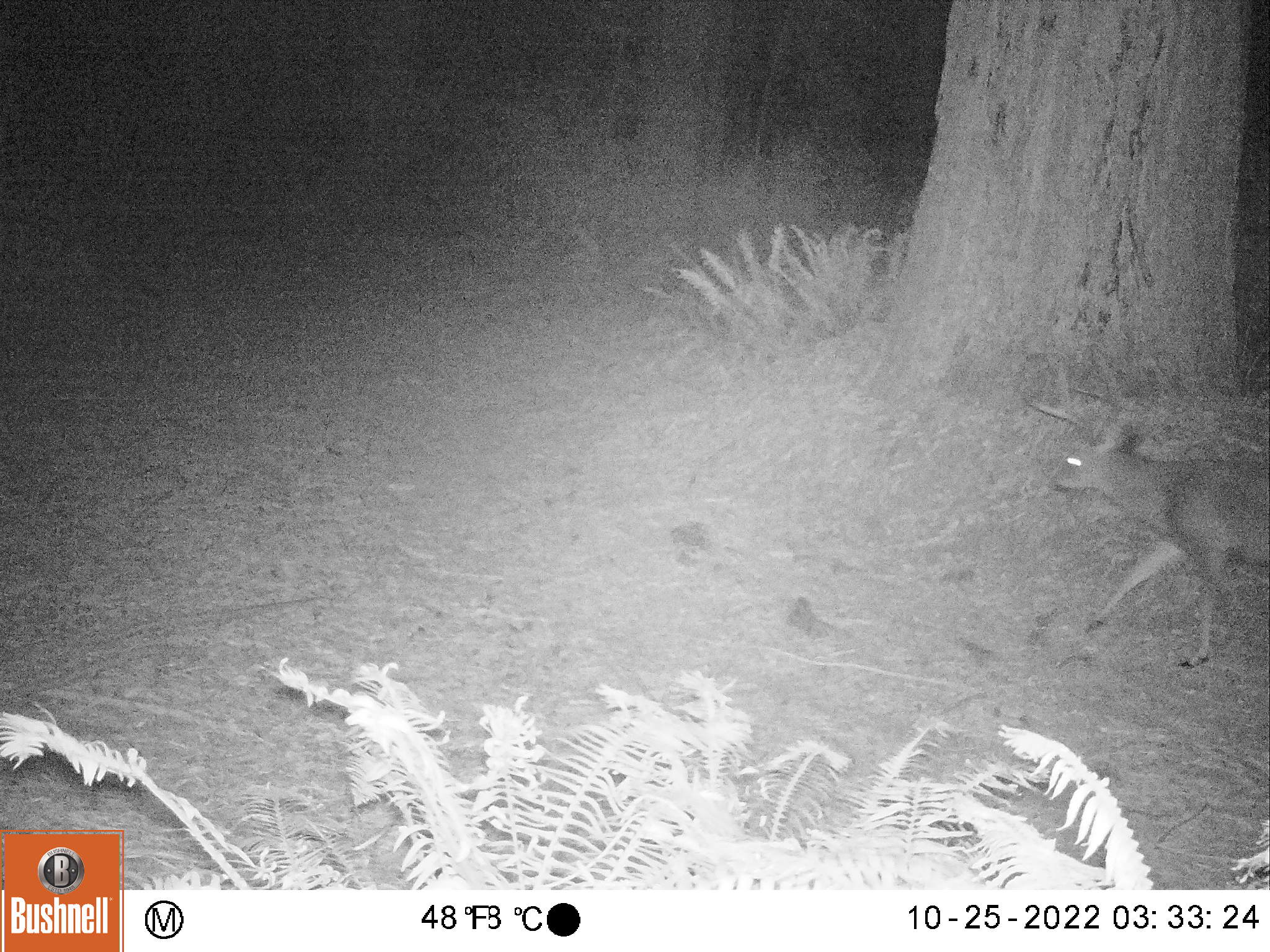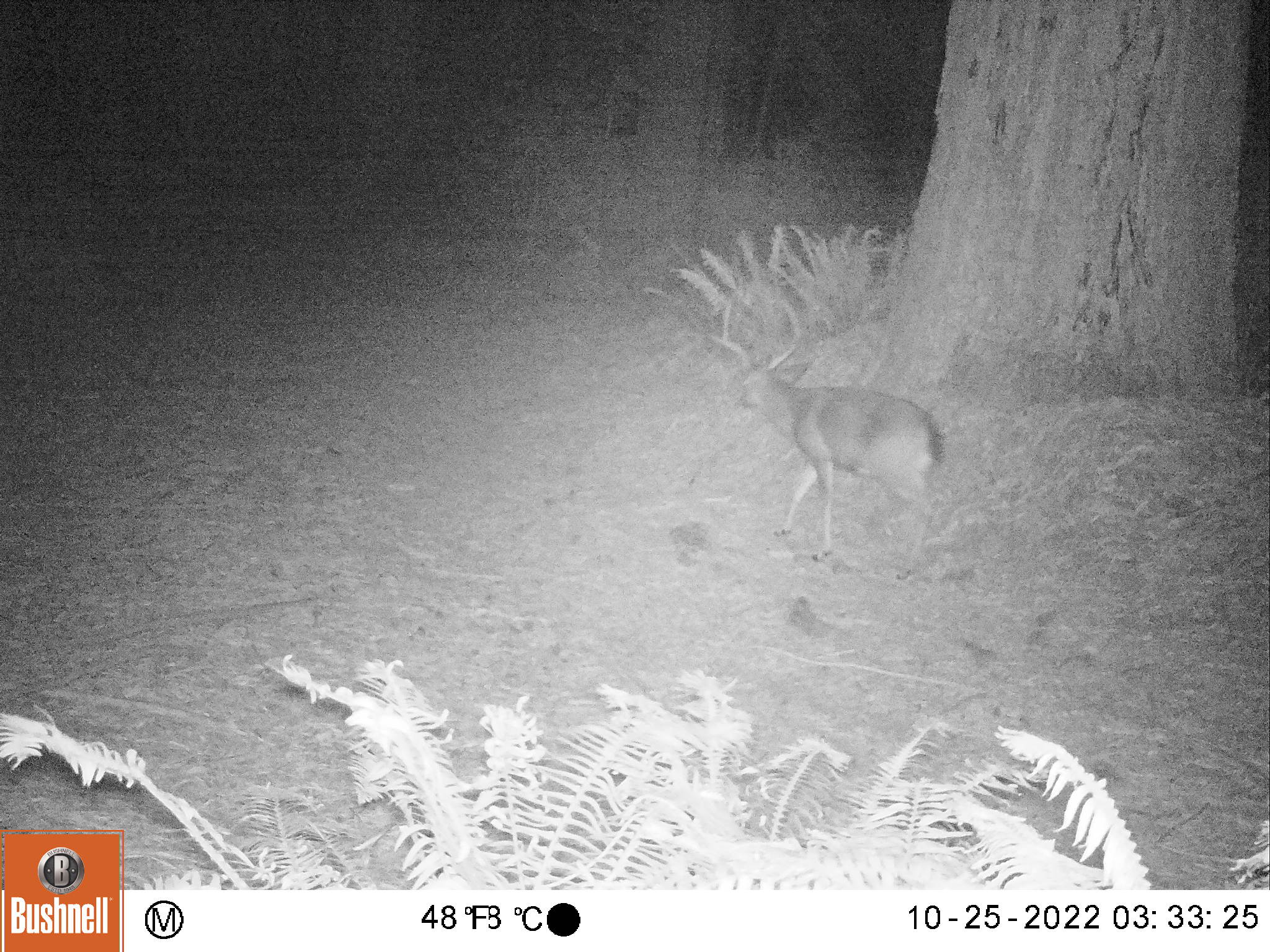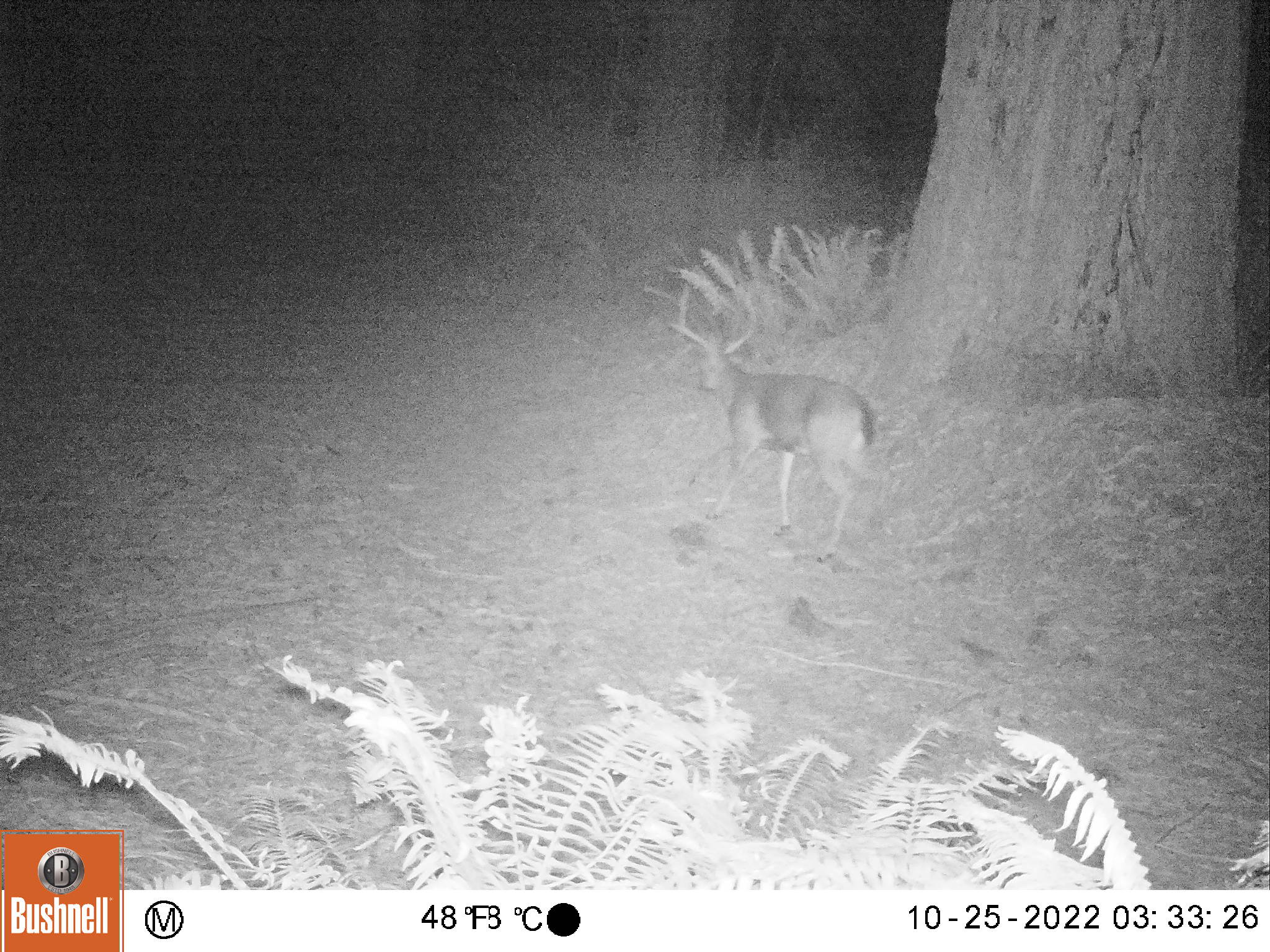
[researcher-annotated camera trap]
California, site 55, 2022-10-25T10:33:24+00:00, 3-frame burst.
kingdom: Animalia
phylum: Chordata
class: Mammalia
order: Artiodactyla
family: Cervidae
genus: Odocoileus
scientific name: Odocoileus hemionus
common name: mule deer